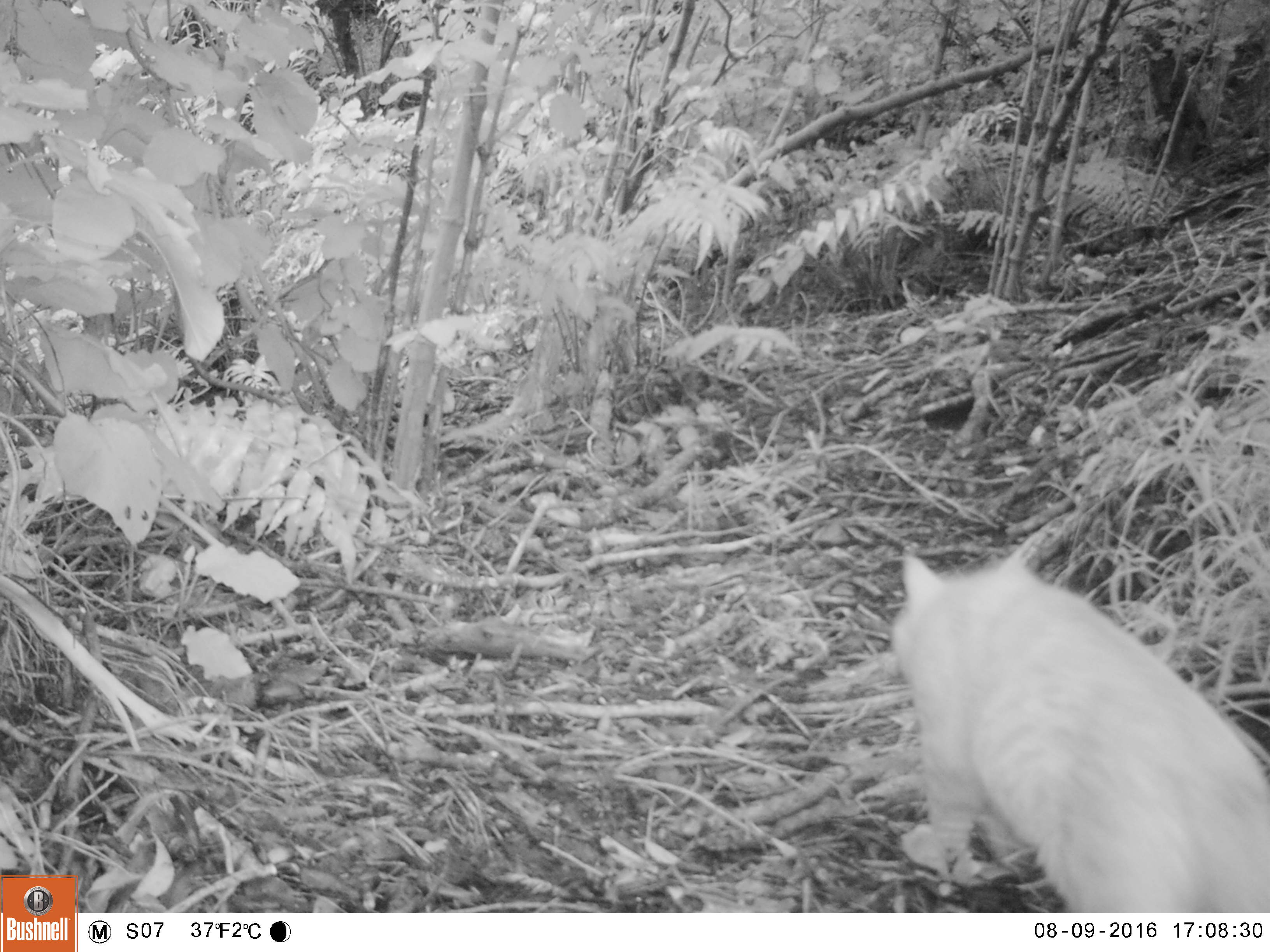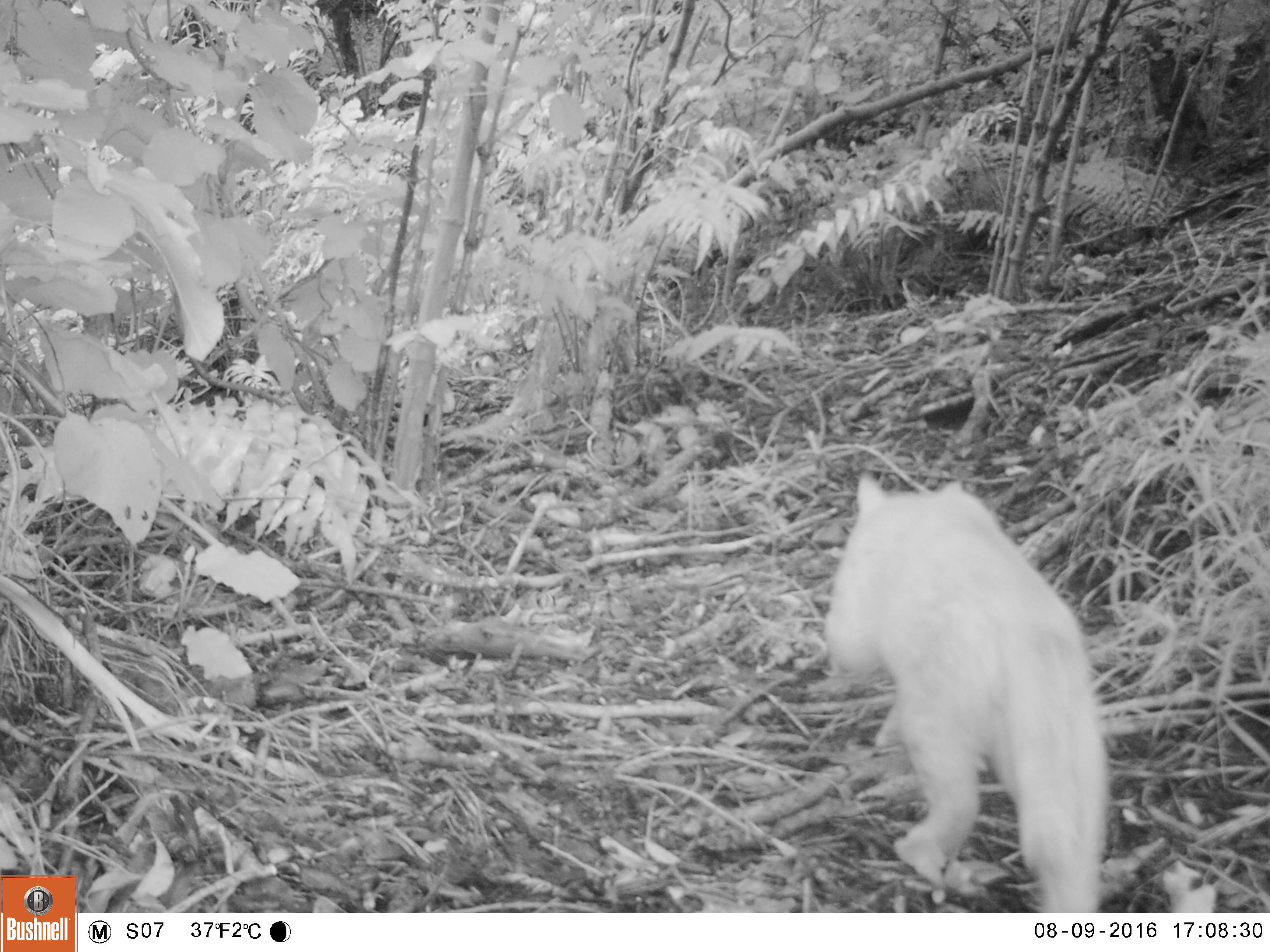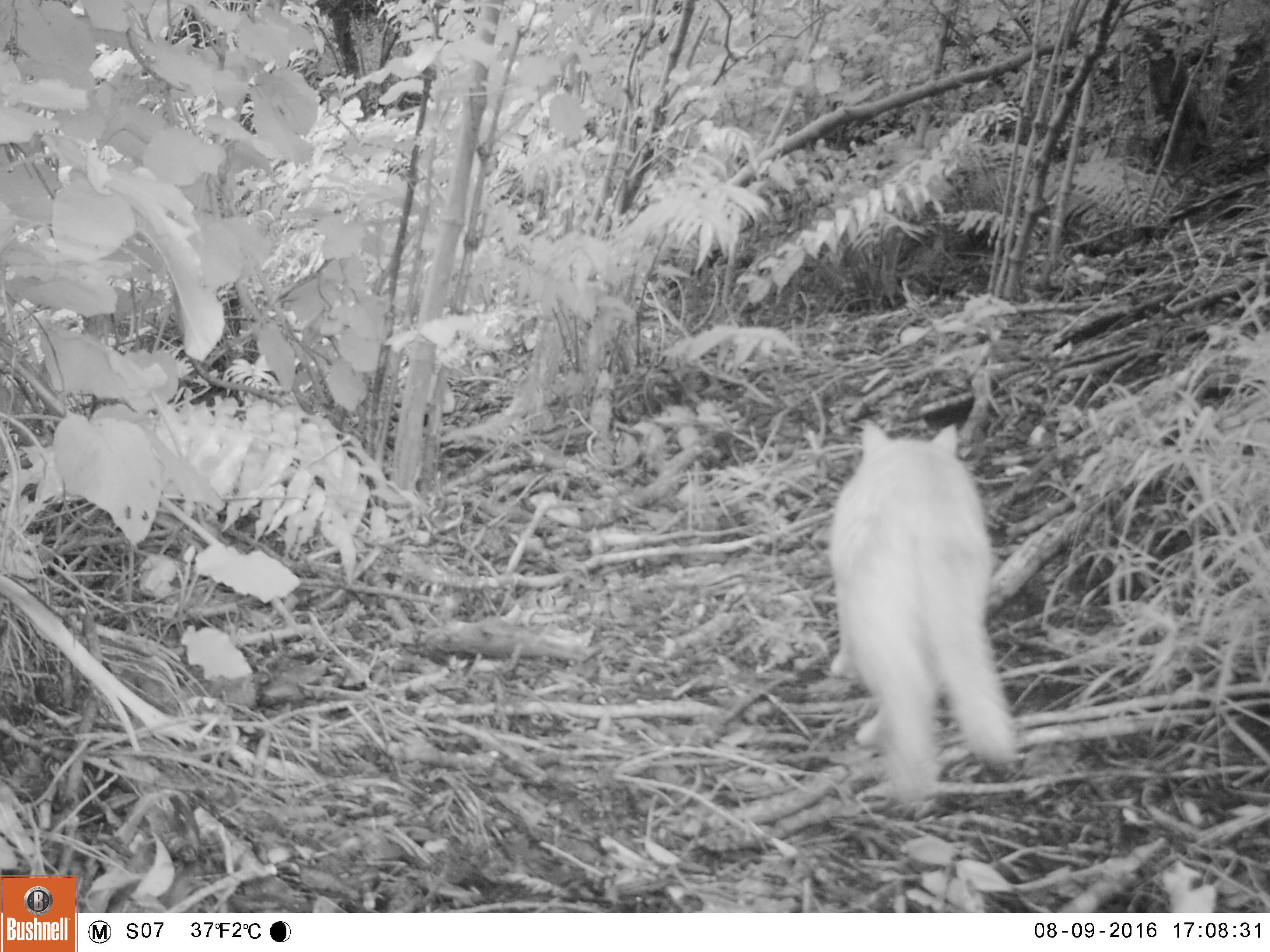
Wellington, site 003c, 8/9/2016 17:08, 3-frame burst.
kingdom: Animalia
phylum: Chordata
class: Mammalia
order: Carnivora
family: Felidae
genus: Felis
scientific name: Felis catus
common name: cat